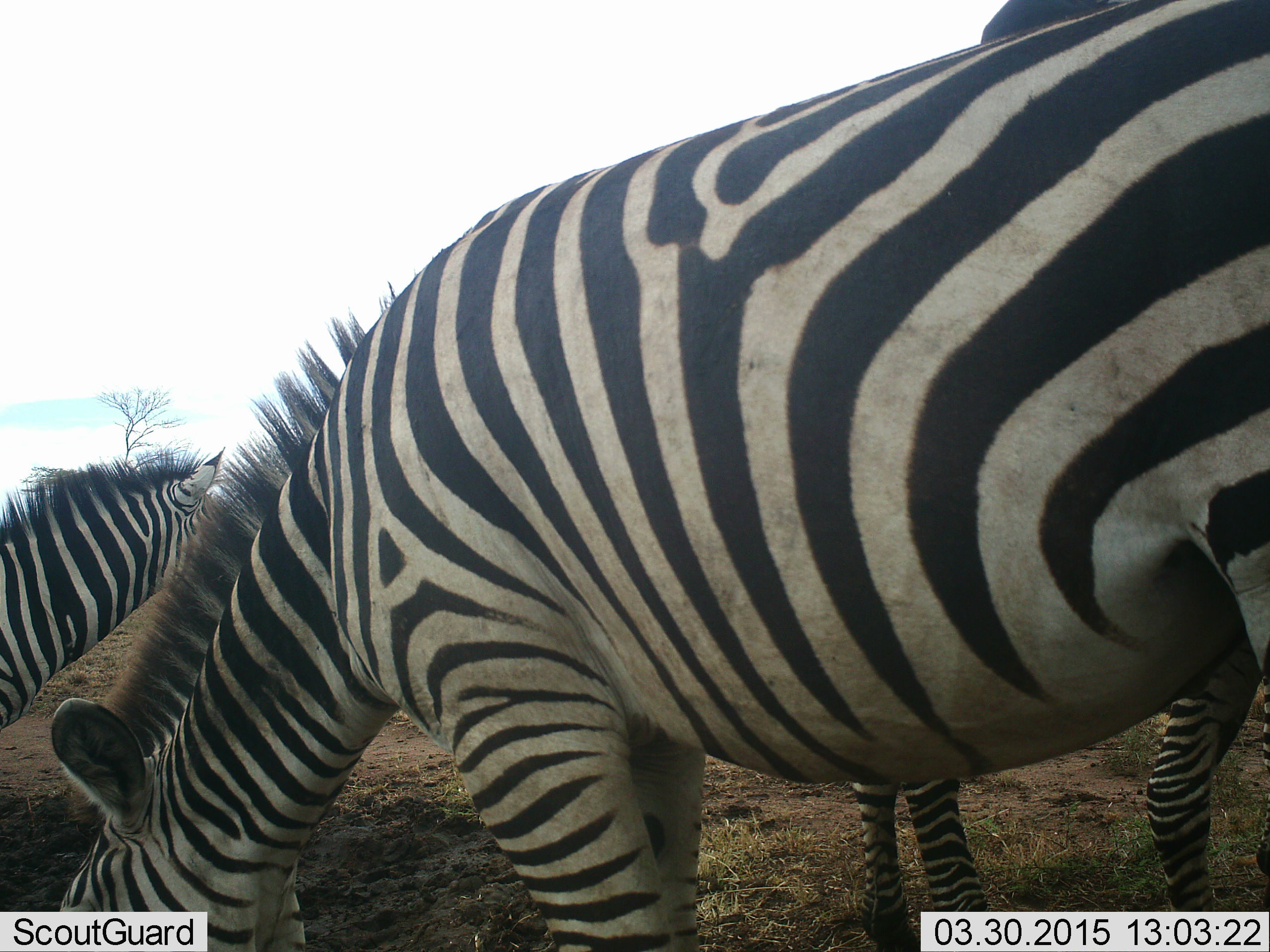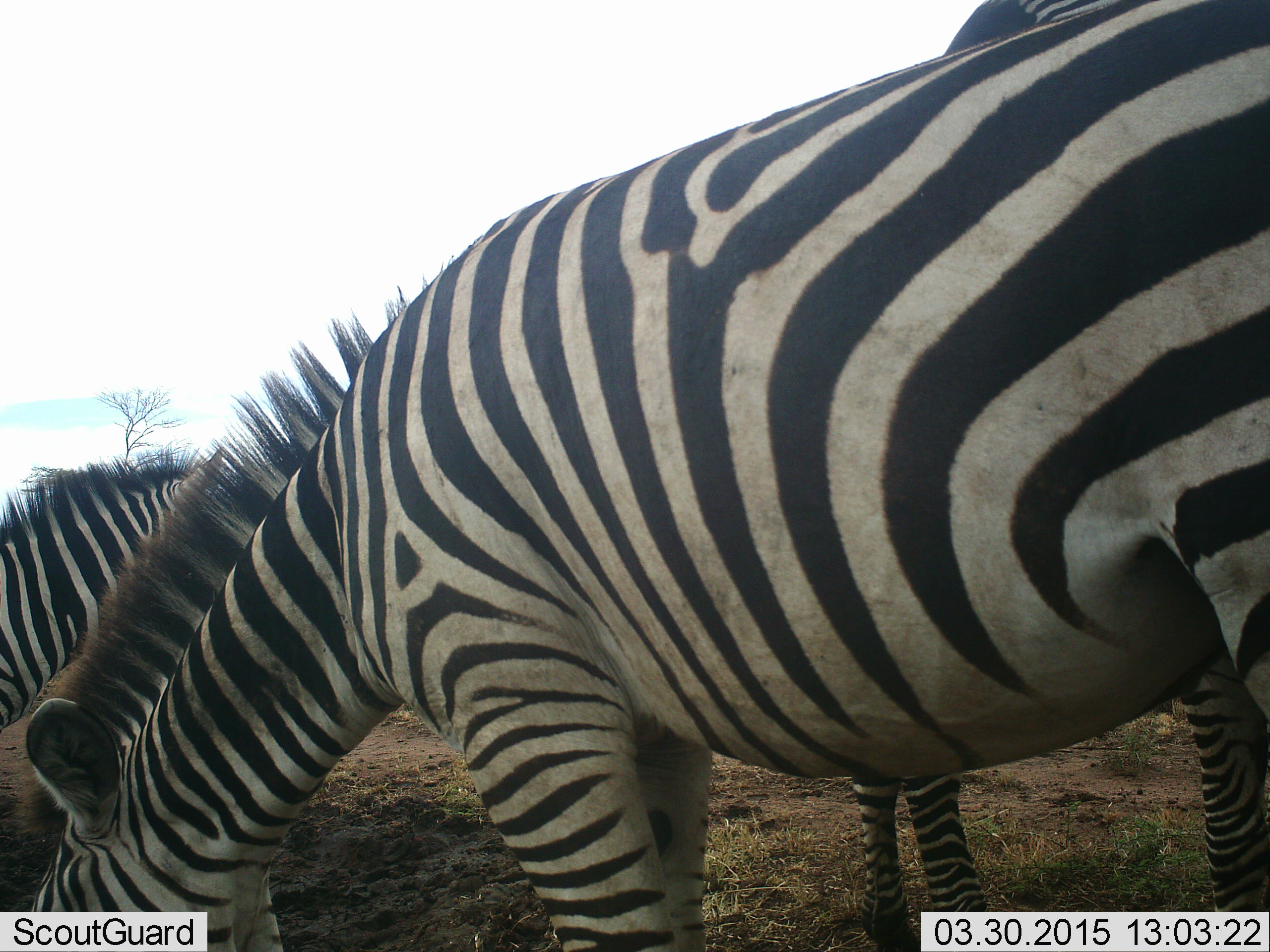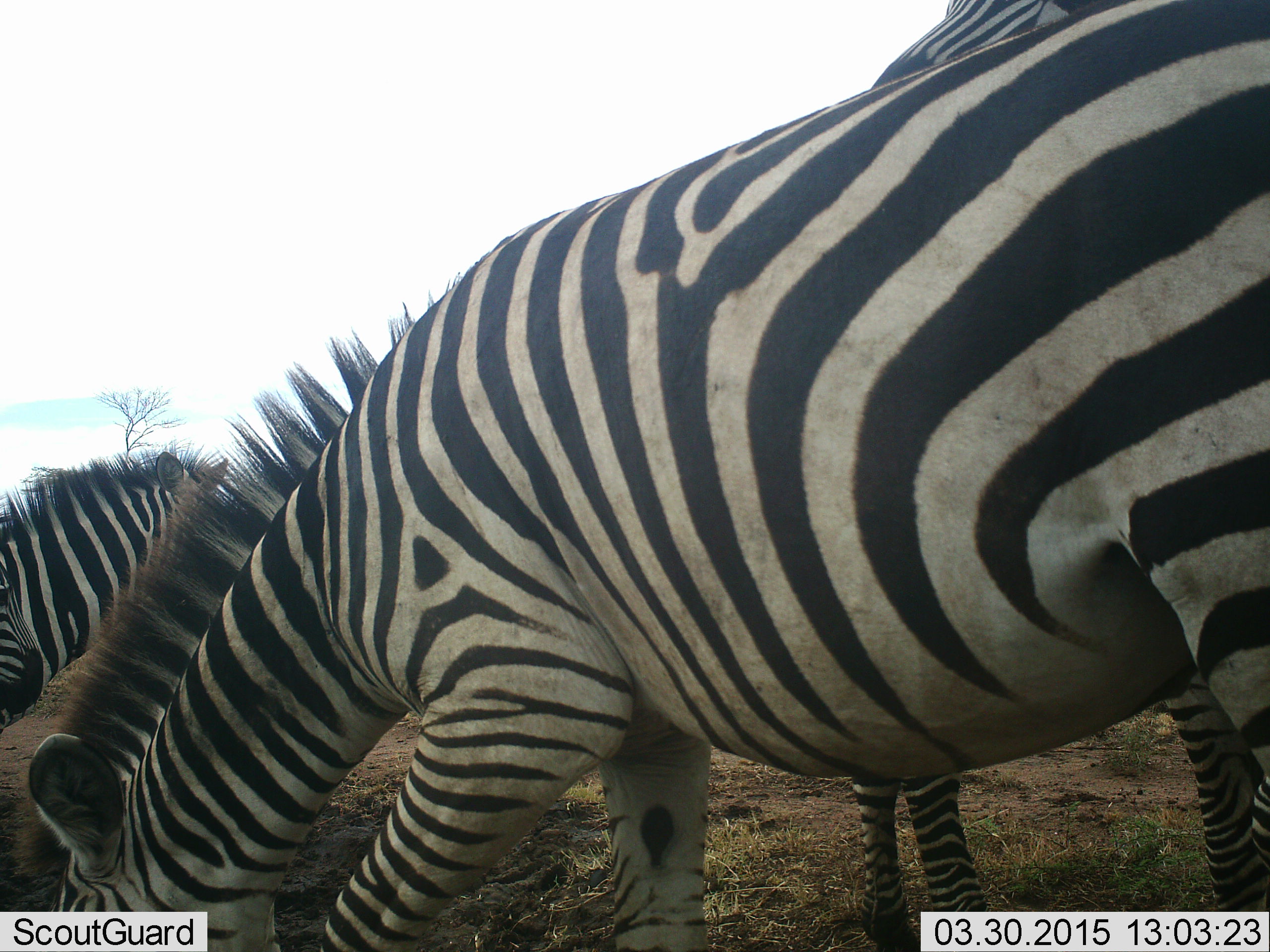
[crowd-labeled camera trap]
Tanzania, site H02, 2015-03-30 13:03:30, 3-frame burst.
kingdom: Animalia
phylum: Chordata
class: Mammalia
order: Perissodactyla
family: Equidae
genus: Equus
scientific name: Equus quagga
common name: plains zebra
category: zebra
Zebra (plains zebra) (Equus quagga), count 3. Behavior (volunteer vote fractions): standing 60%, resting 10%, moving 0%, interacting 10%. Young present (vote fraction): 0%. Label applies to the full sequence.